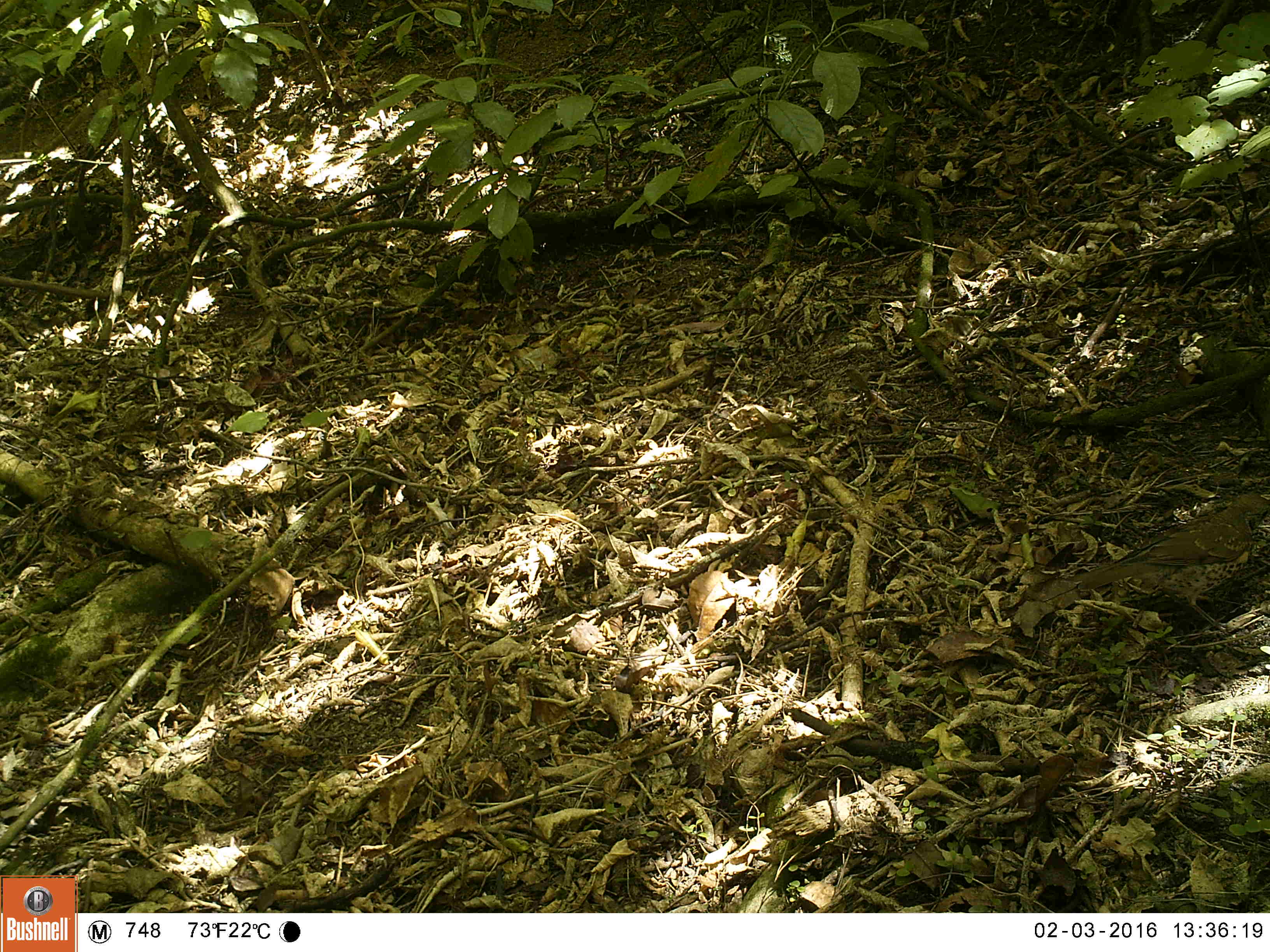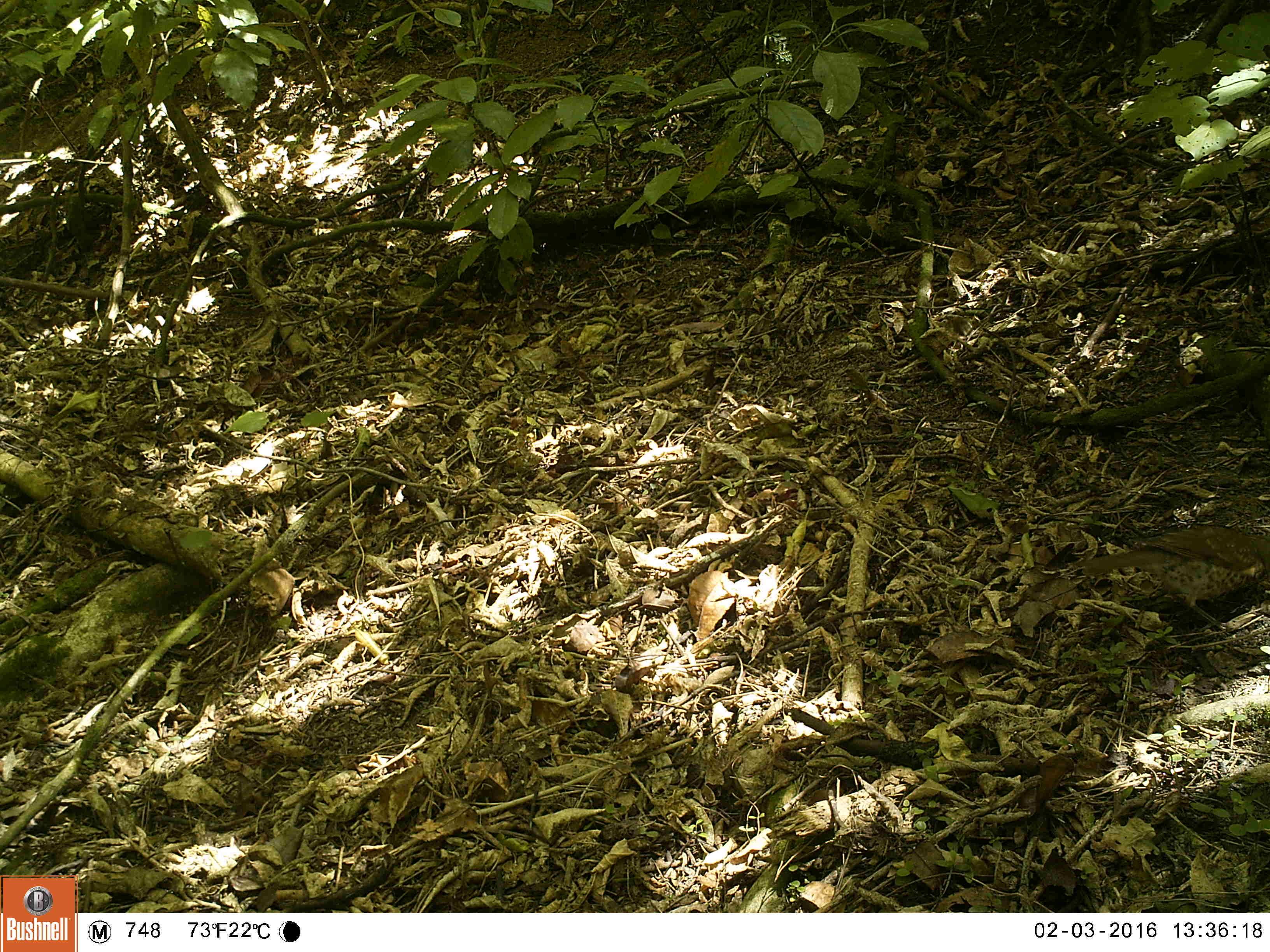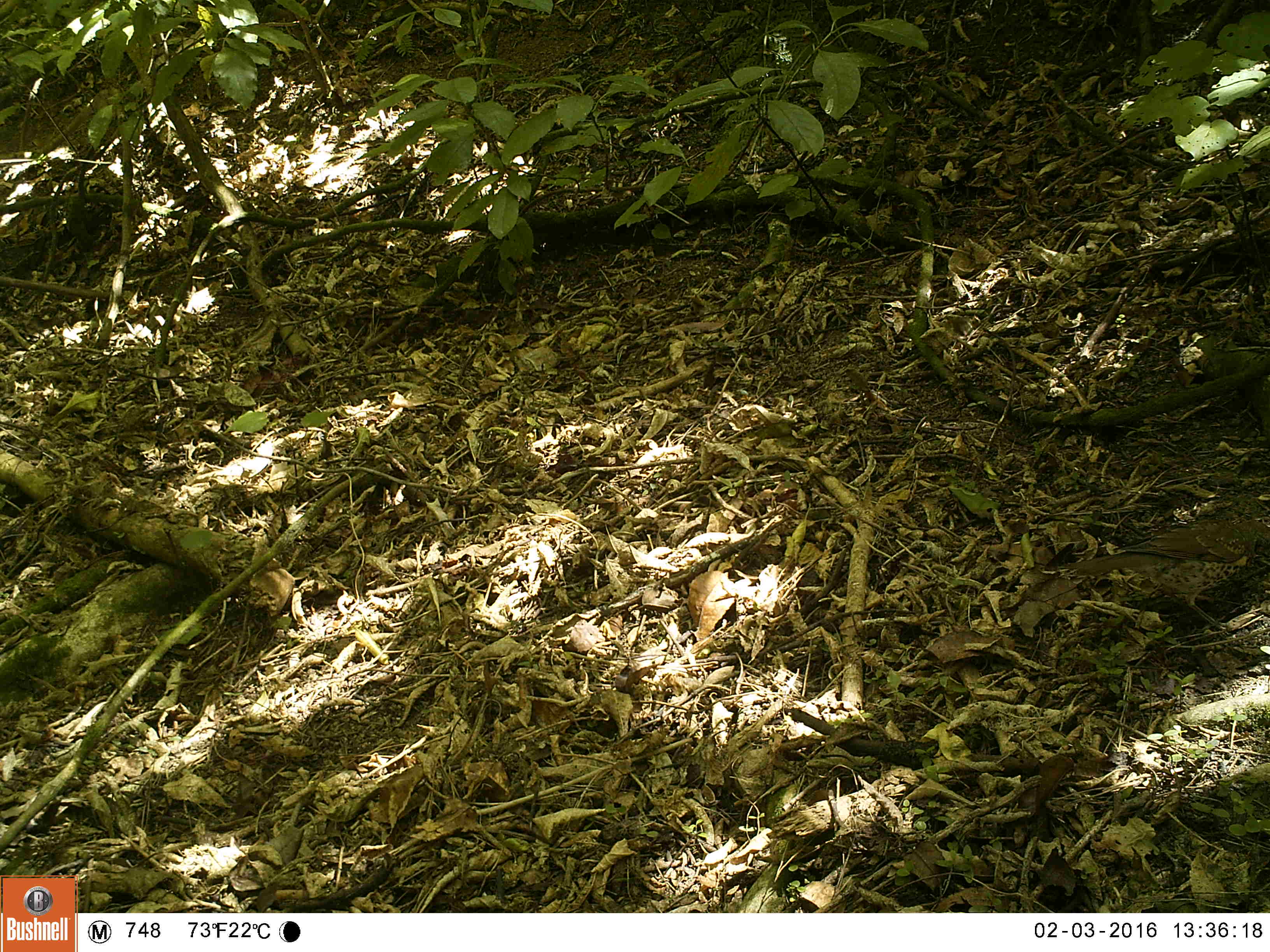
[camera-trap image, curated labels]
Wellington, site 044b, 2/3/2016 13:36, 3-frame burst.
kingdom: Animalia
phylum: Chordata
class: Aves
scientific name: Aves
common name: bird